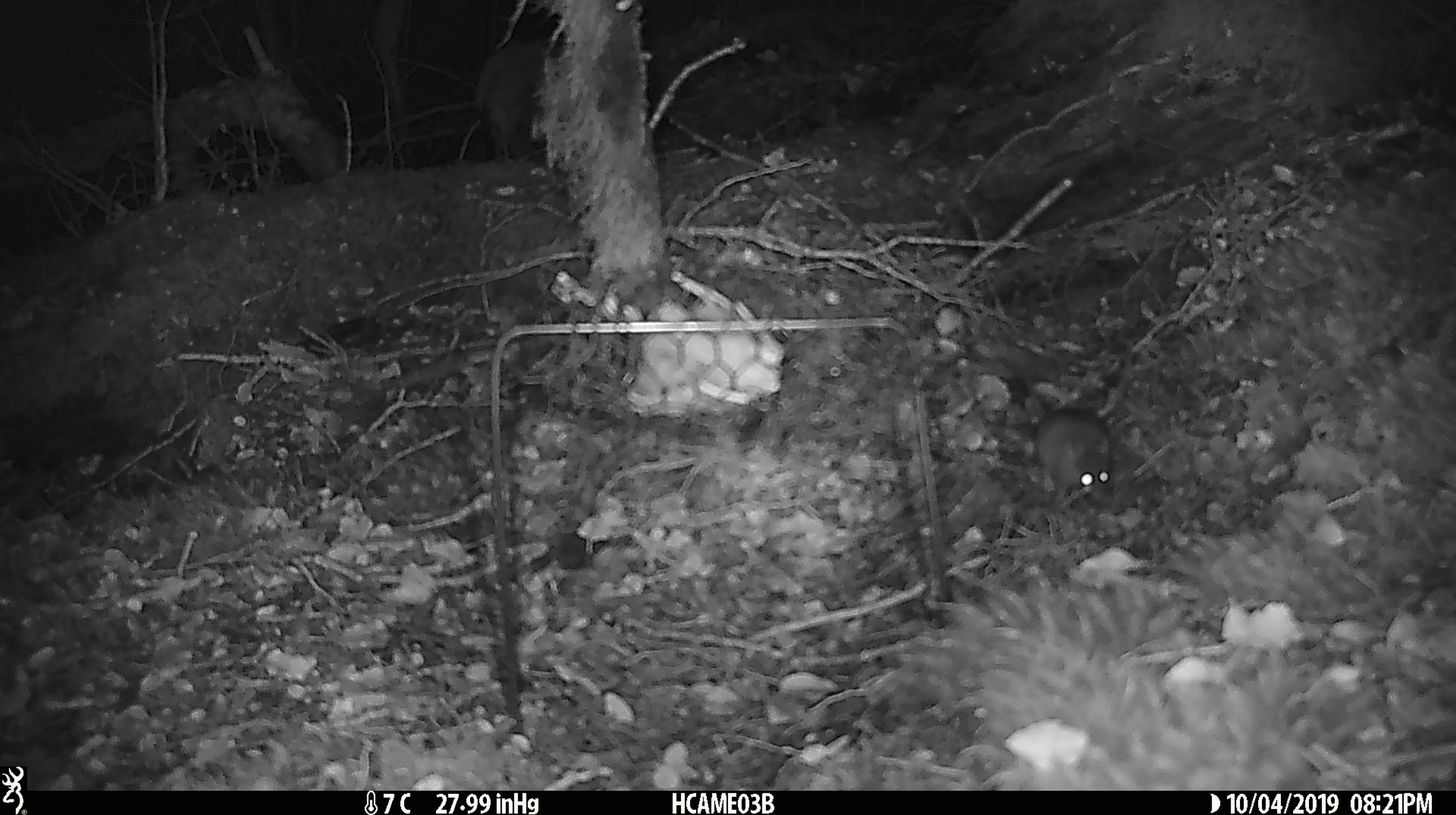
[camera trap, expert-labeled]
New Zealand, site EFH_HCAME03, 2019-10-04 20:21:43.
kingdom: Animalia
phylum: Chordata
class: Mammalia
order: Rodentia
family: Muridae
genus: Mus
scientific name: Mus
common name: mouse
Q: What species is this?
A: Mouse (Mus).